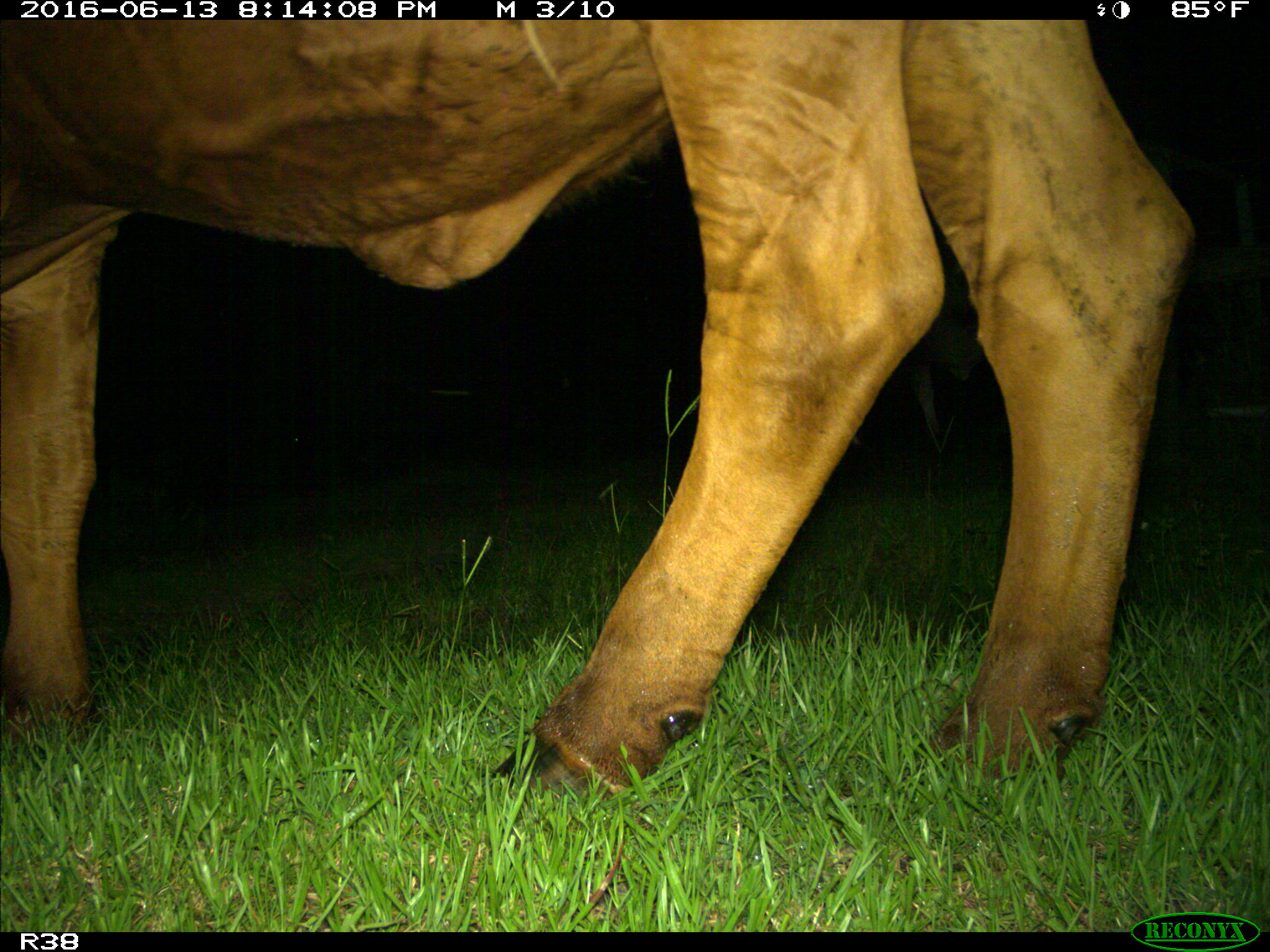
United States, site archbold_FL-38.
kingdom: Animalia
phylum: Chordata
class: Mammalia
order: Artiodactyla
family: Bovidae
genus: Bos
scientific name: Bos taurus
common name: domestic cow